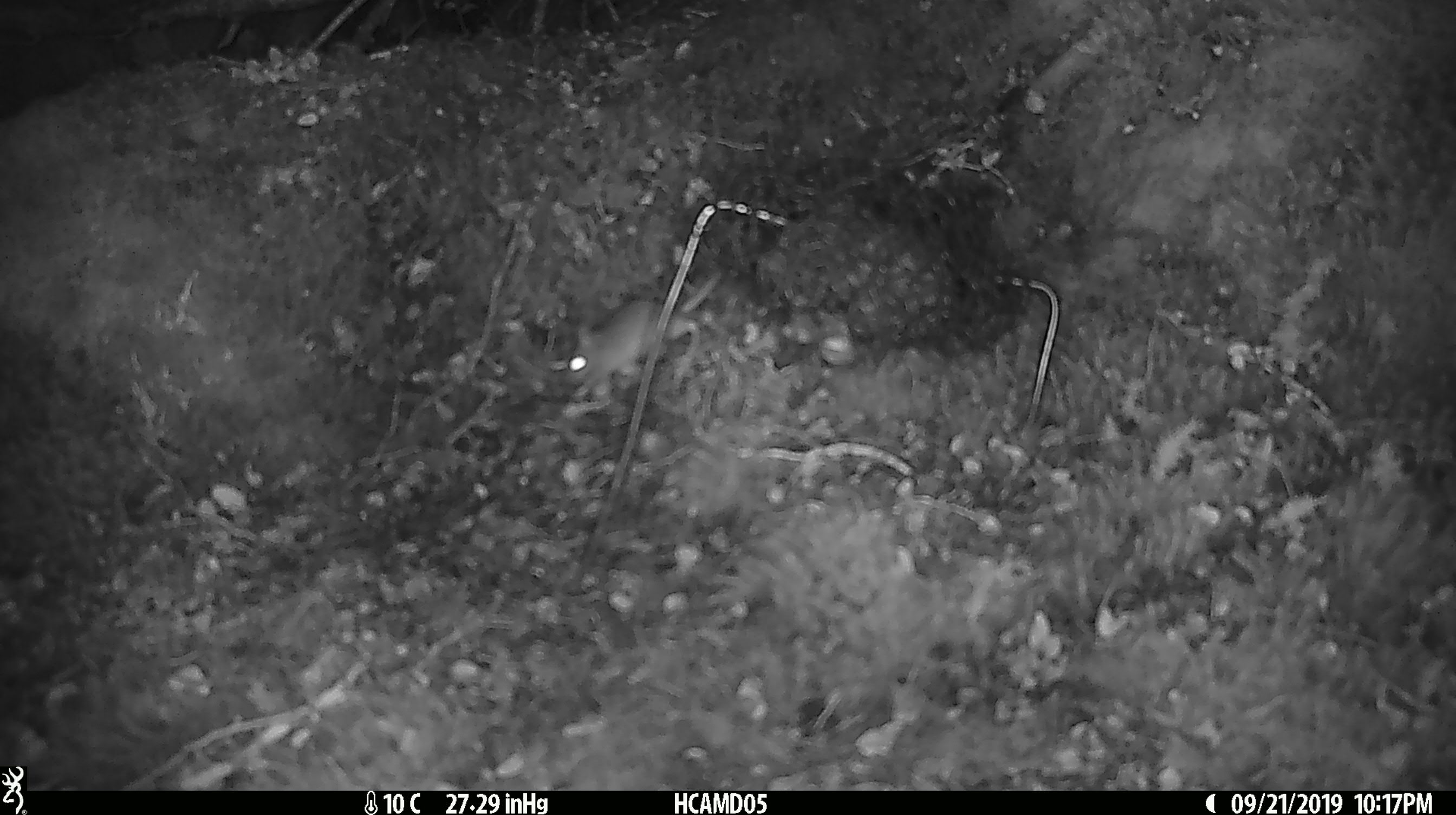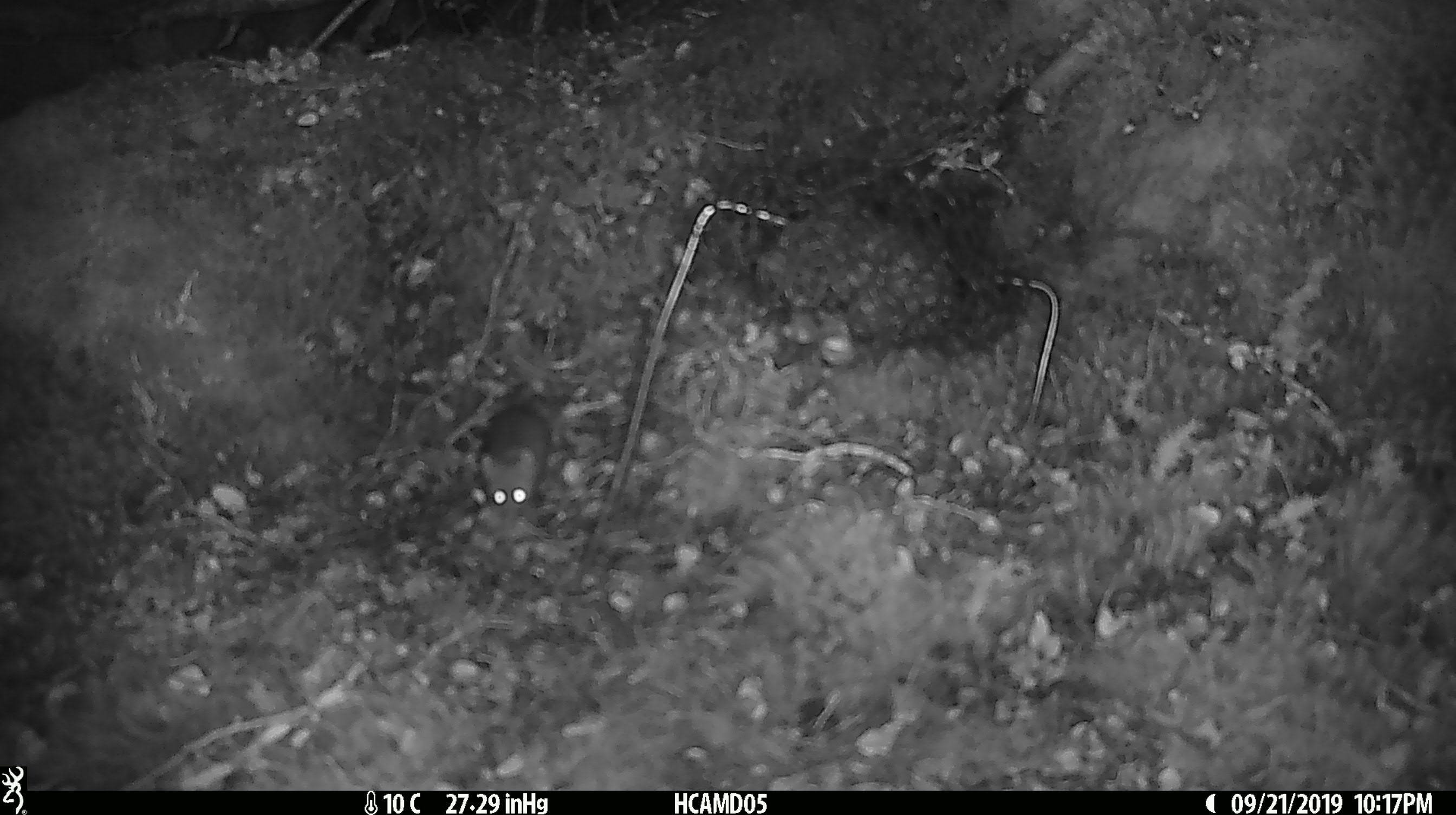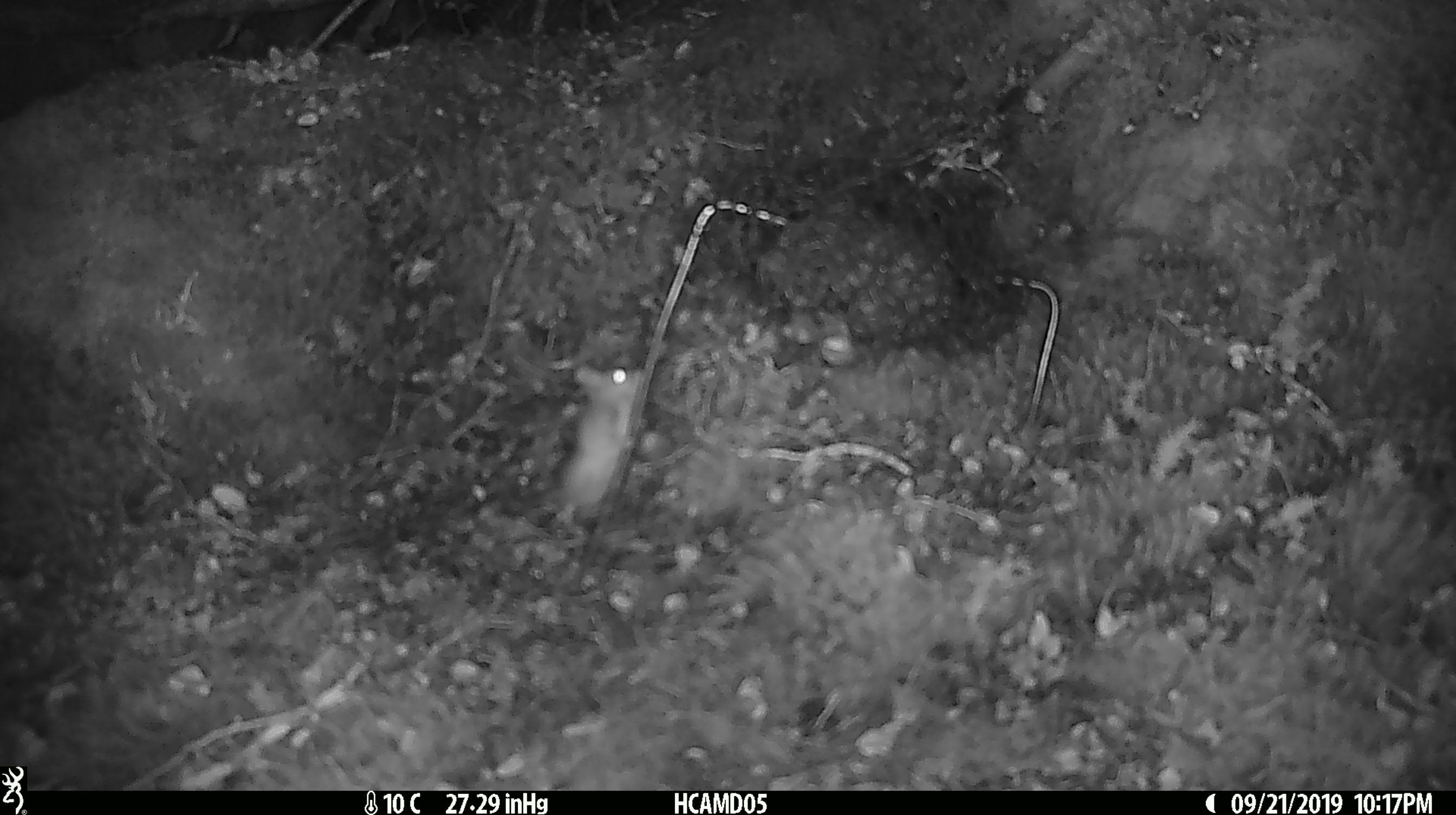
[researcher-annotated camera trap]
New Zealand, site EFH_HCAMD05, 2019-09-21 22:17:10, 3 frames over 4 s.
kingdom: Animalia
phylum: Chordata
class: Mammalia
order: Rodentia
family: Muridae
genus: Mus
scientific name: Mus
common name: mouse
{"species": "mouse (Mus)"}